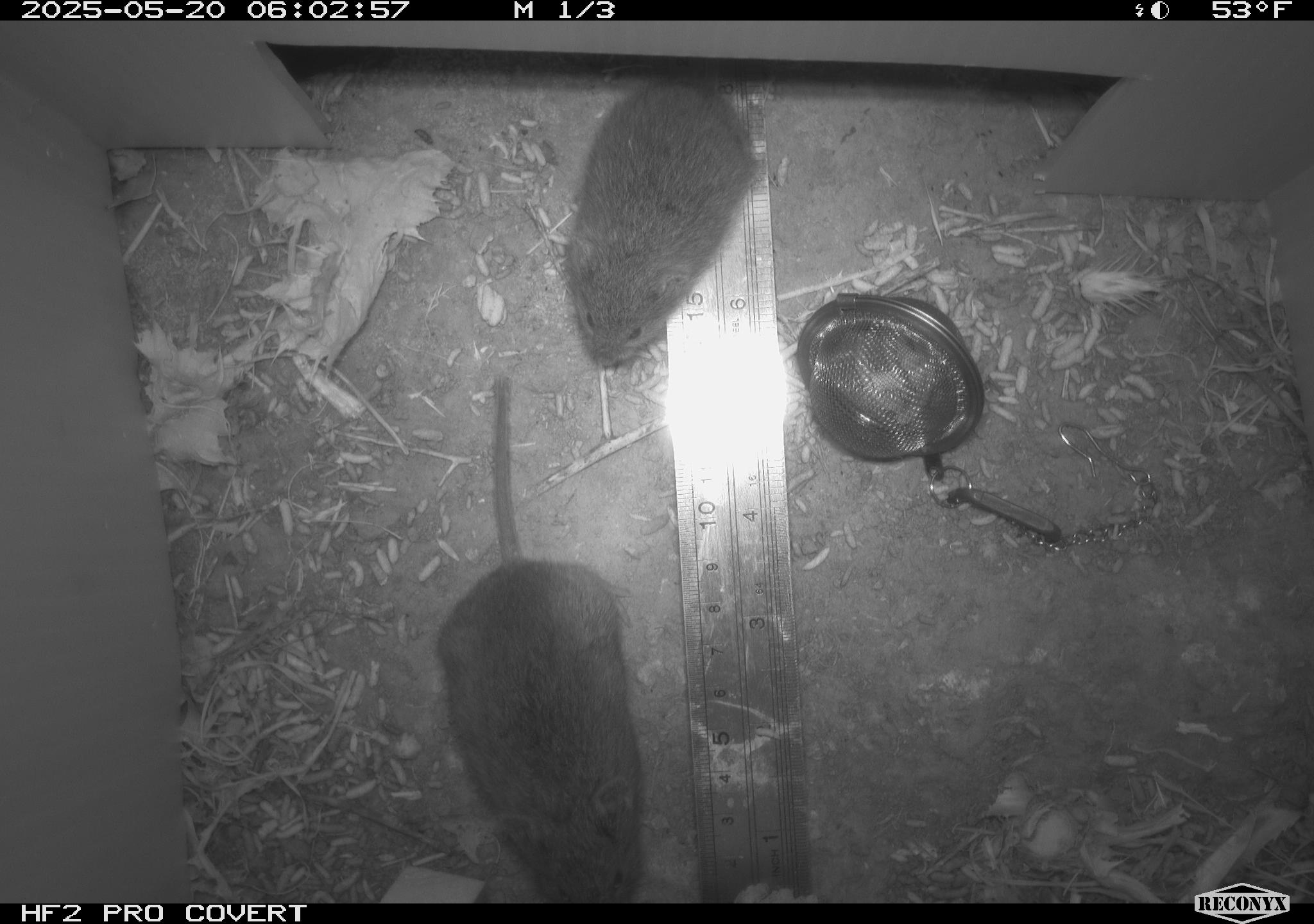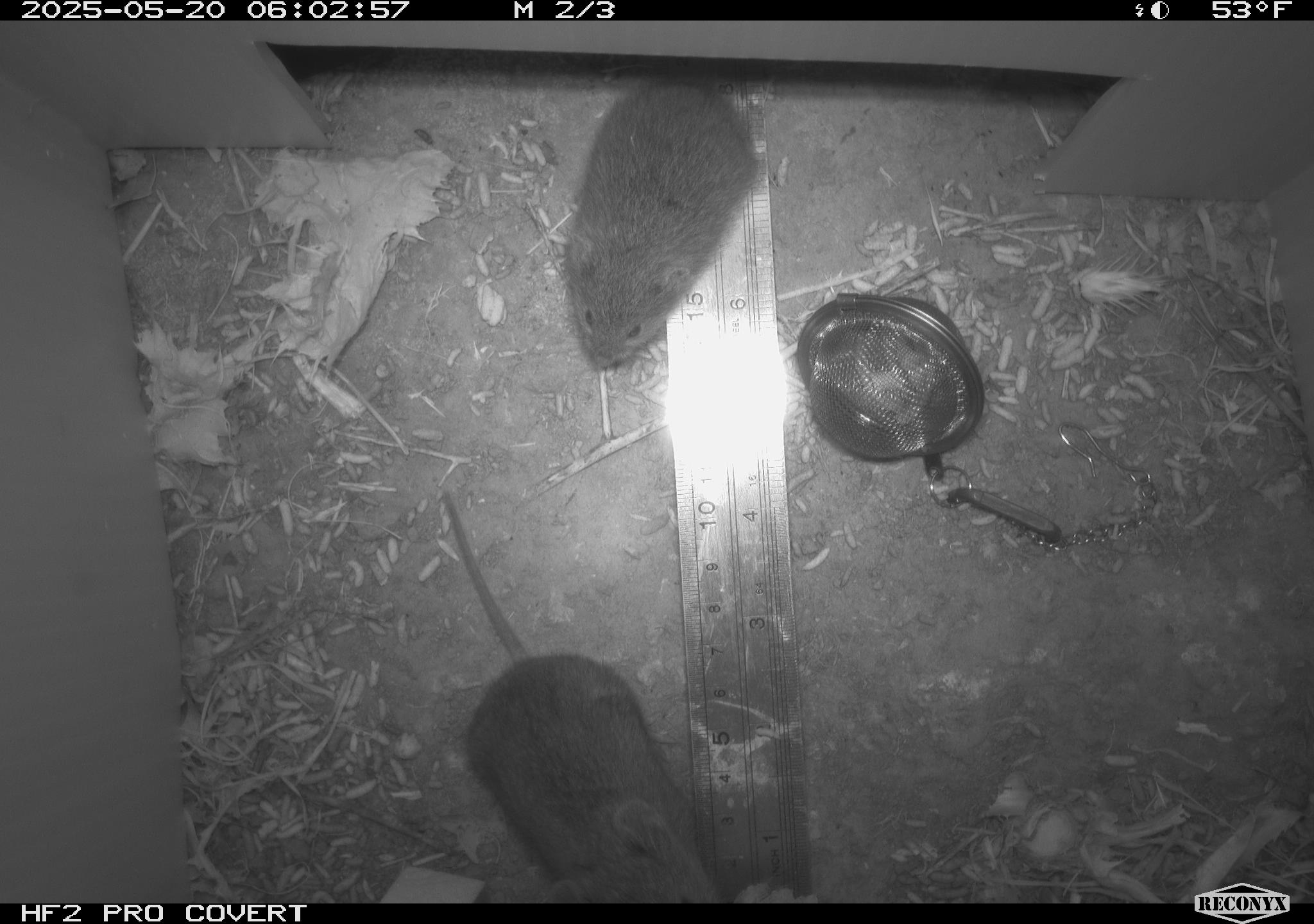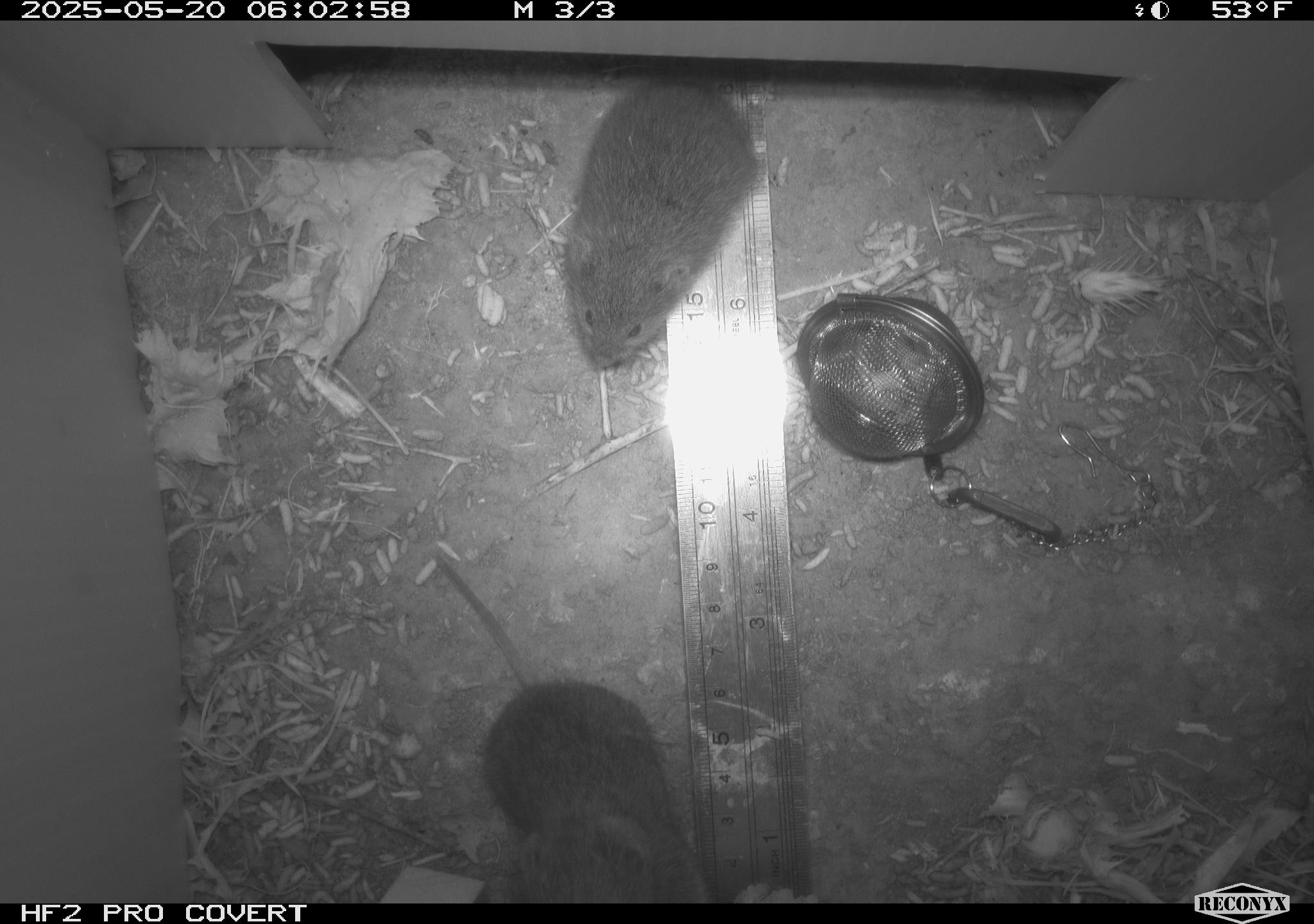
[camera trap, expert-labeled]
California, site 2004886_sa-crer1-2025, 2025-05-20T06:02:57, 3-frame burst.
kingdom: Animalia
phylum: Chordata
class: Mammalia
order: Rodentia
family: Cricetidae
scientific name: Arvicolinae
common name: voles, lemmings, and muskrats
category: arvicolinae subfamily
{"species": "arvicolinae subfamily (voles, lemmings, and muskrats) (Arvicolinae)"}